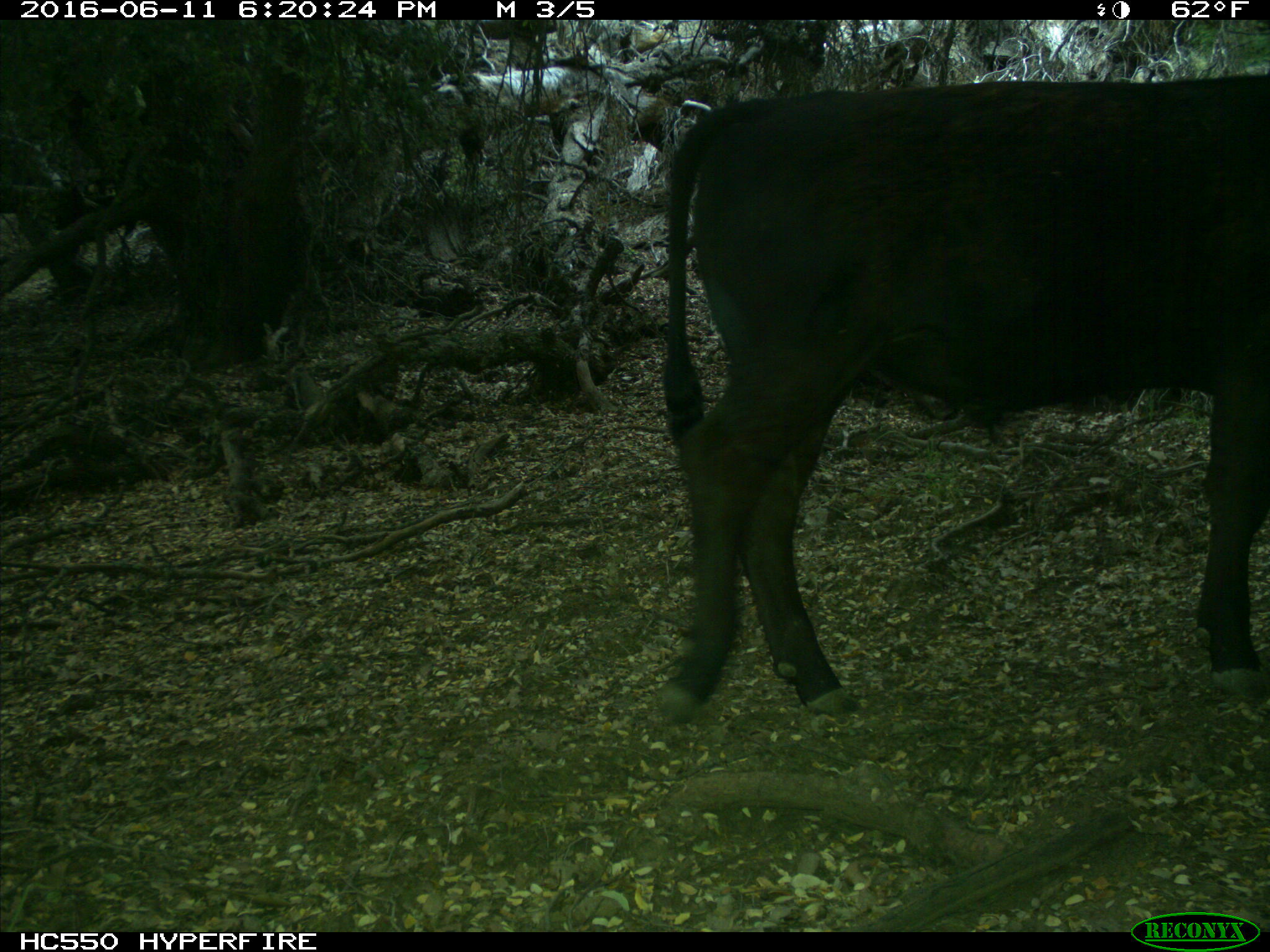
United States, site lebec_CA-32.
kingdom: Animalia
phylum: Chordata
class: Mammalia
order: Artiodactyla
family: Bovidae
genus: Bos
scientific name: Bos taurus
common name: domestic cow